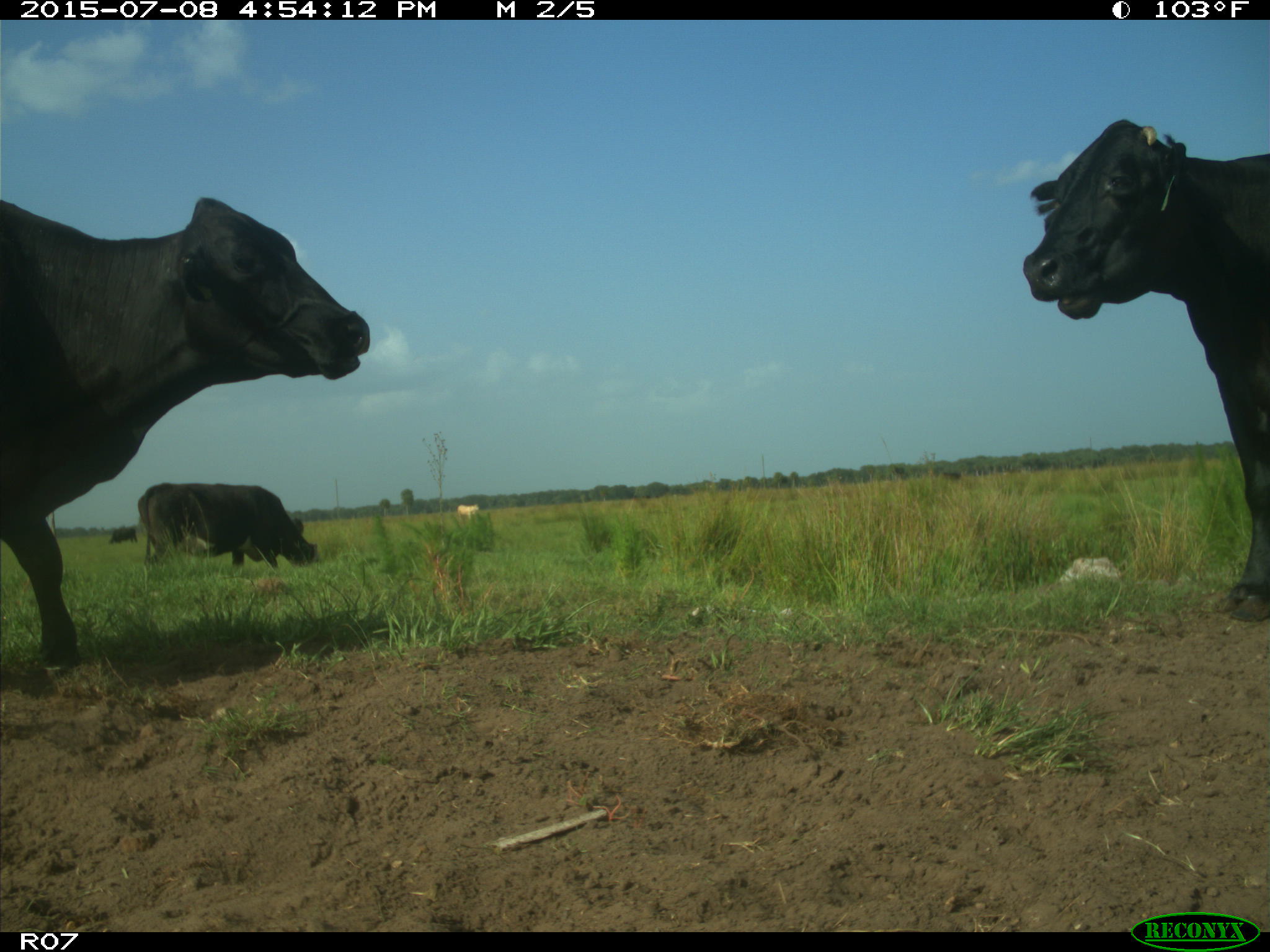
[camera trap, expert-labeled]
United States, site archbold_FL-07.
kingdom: Animalia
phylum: Chordata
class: Mammalia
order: Artiodactyla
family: Bovidae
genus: Bos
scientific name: Bos taurus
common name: domestic cow